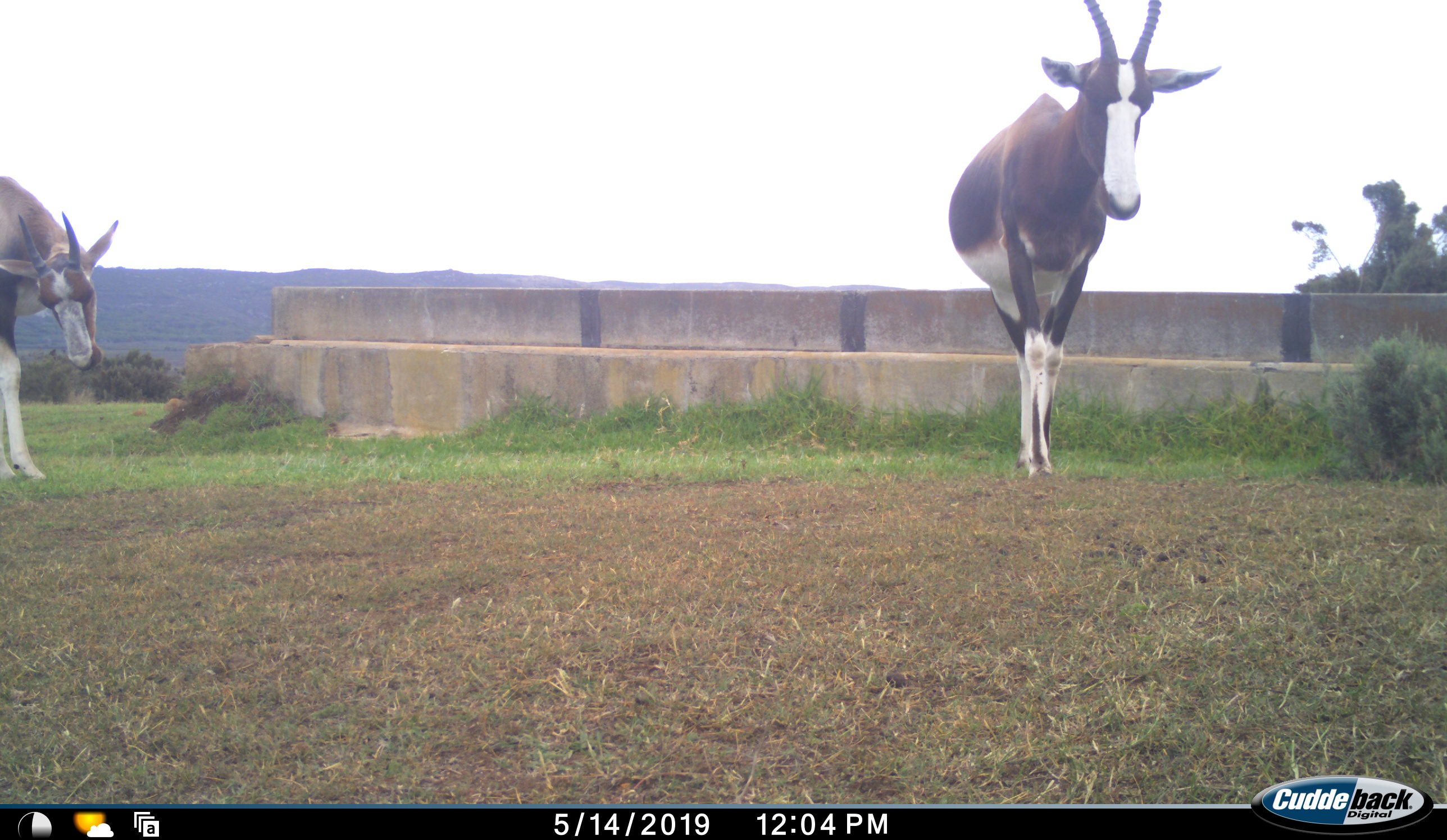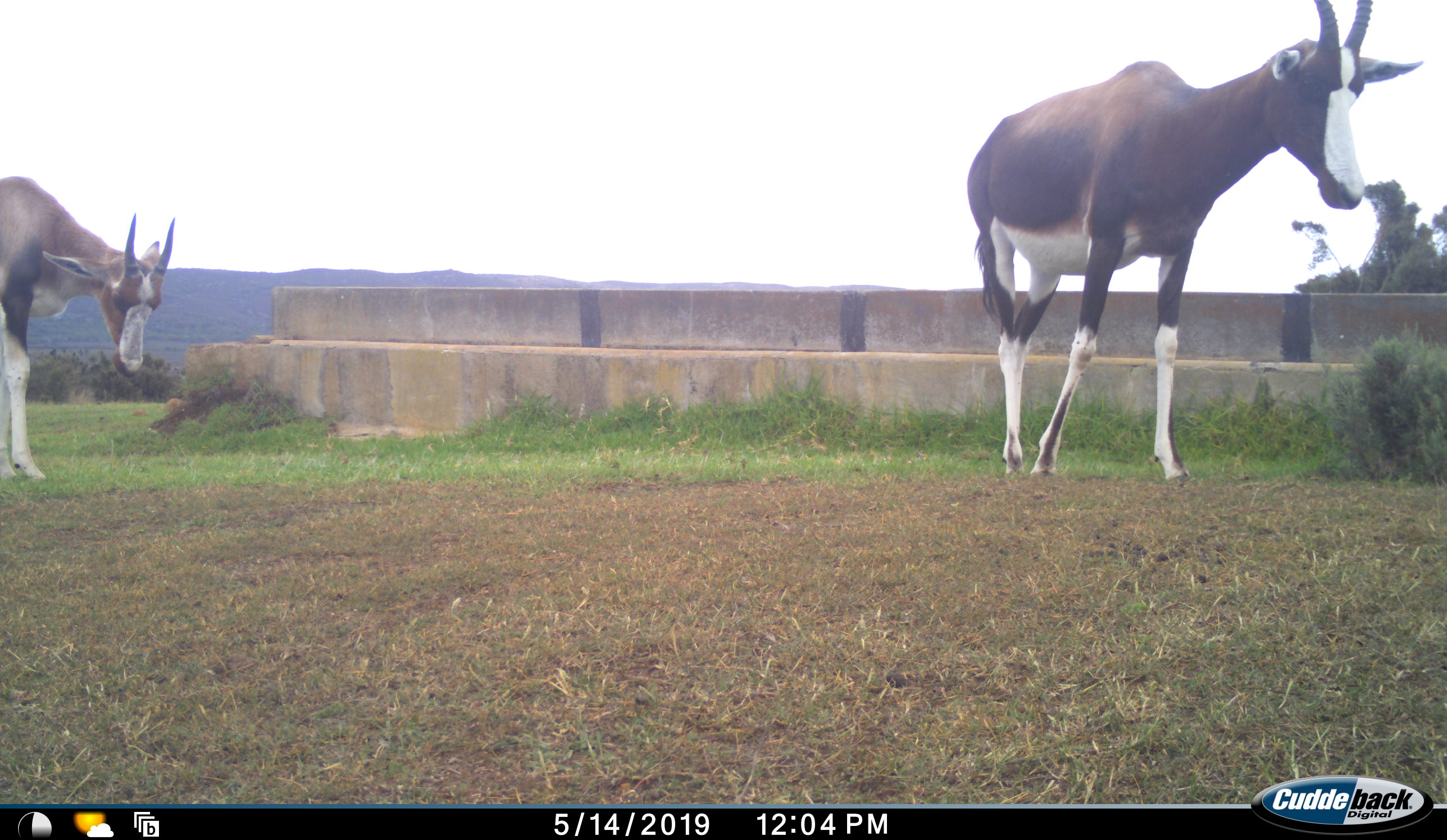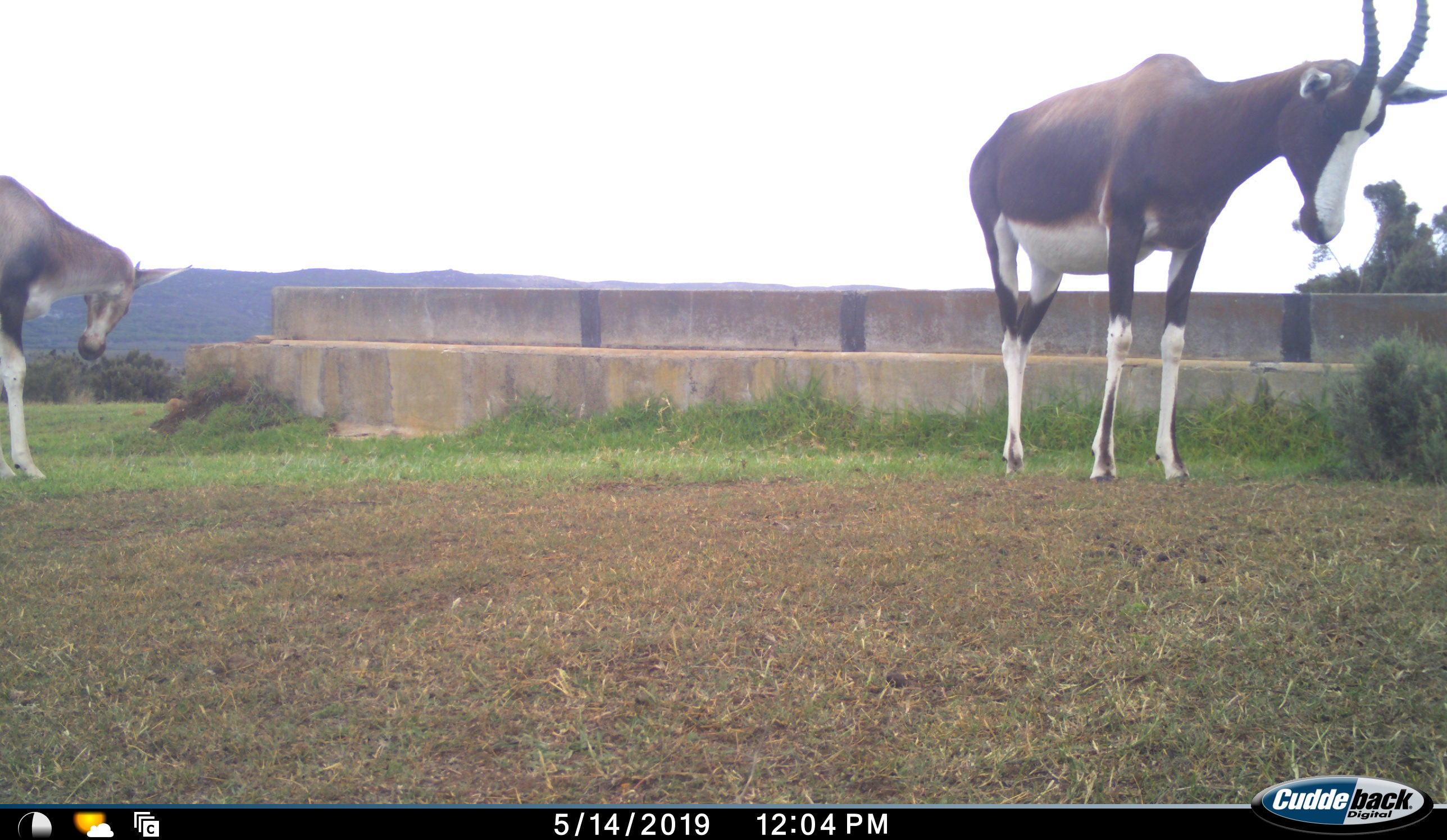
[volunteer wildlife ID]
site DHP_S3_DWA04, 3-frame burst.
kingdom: Animalia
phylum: Chordata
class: Mammalia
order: Artiodactyla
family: Bovidae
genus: Damaliscus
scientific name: Damaliscus pygargus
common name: bontebok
Bontebok (Damaliscus pygargus), count 2. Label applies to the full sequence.